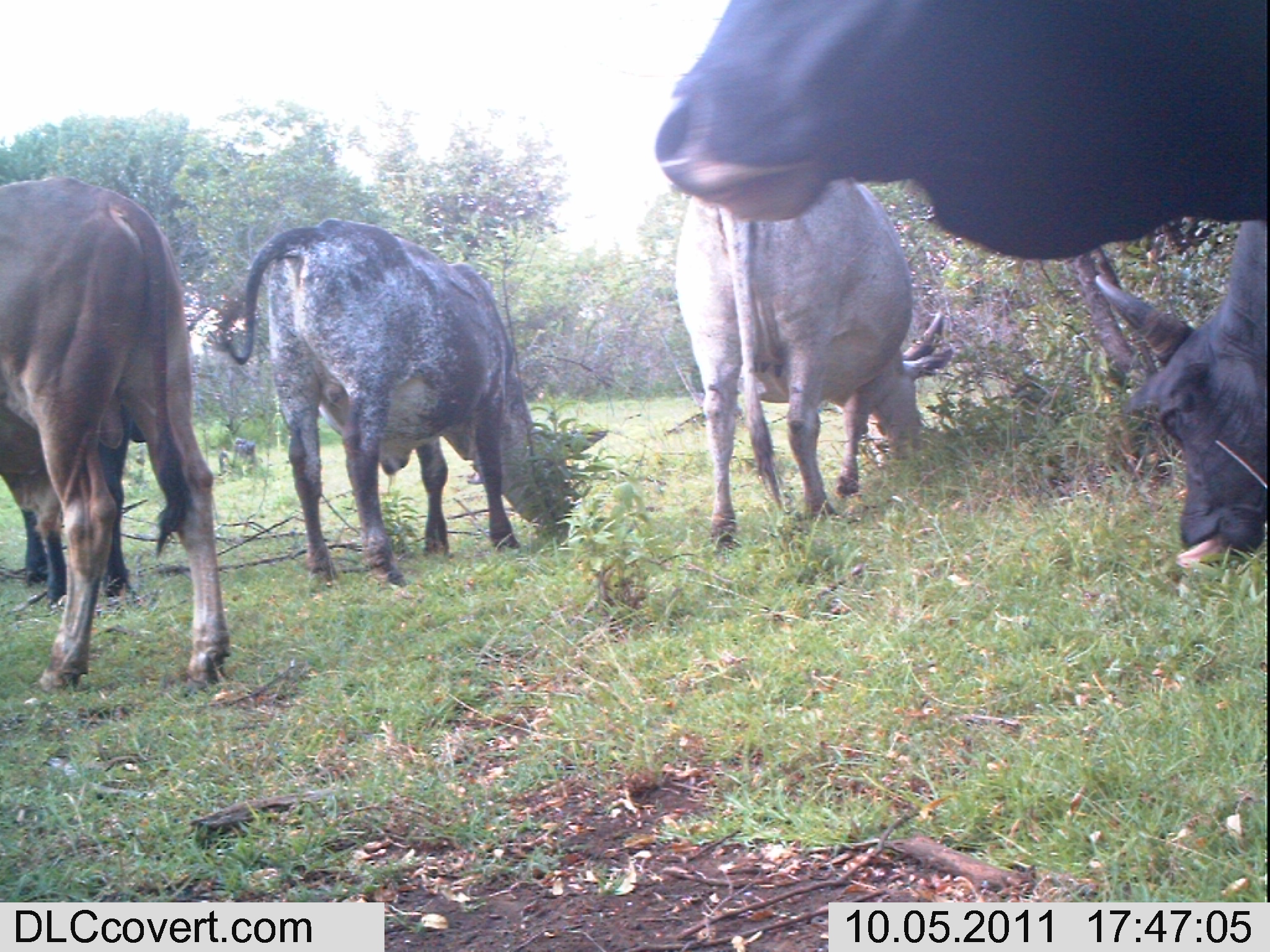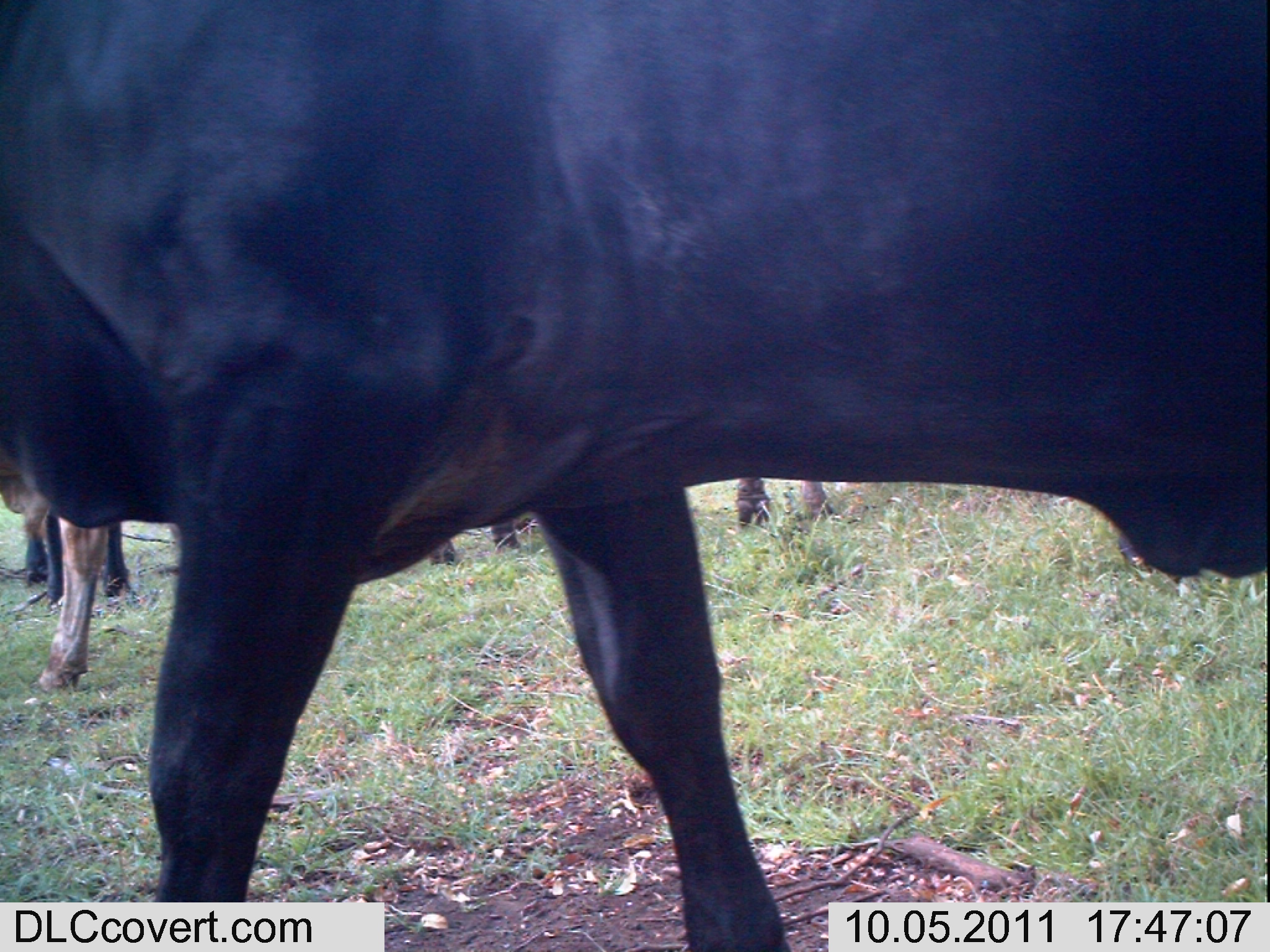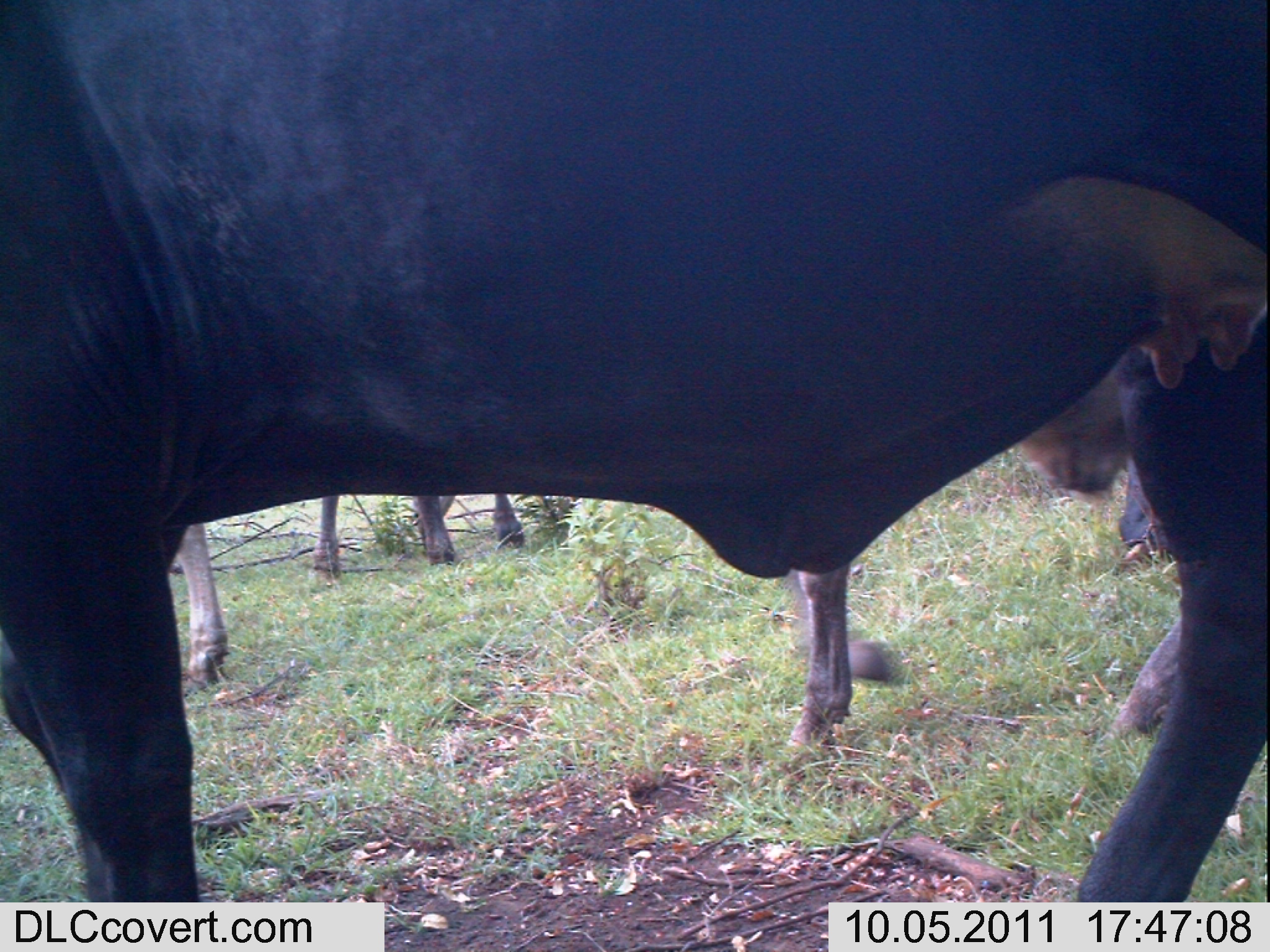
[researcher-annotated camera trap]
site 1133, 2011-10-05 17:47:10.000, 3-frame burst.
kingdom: Animalia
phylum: Chordata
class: Mammalia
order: Artiodactyla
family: Bovidae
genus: Bos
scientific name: Bos taurus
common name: domestic cattle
Bos taurus (domestic cattle), count 6.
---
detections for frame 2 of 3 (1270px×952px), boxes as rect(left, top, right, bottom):
bos taurus: rect(0, 0, 1269, 946); rect(1, 472, 110, 695); rect(1, 472, 142, 615); rect(737, 467, 833, 527); rect(427, 519, 521, 566)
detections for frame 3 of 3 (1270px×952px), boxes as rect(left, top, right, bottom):
bos taurus: rect(0, 0, 1270, 901); rect(789, 383, 1185, 744); rect(311, 493, 525, 578); rect(174, 522, 234, 699)